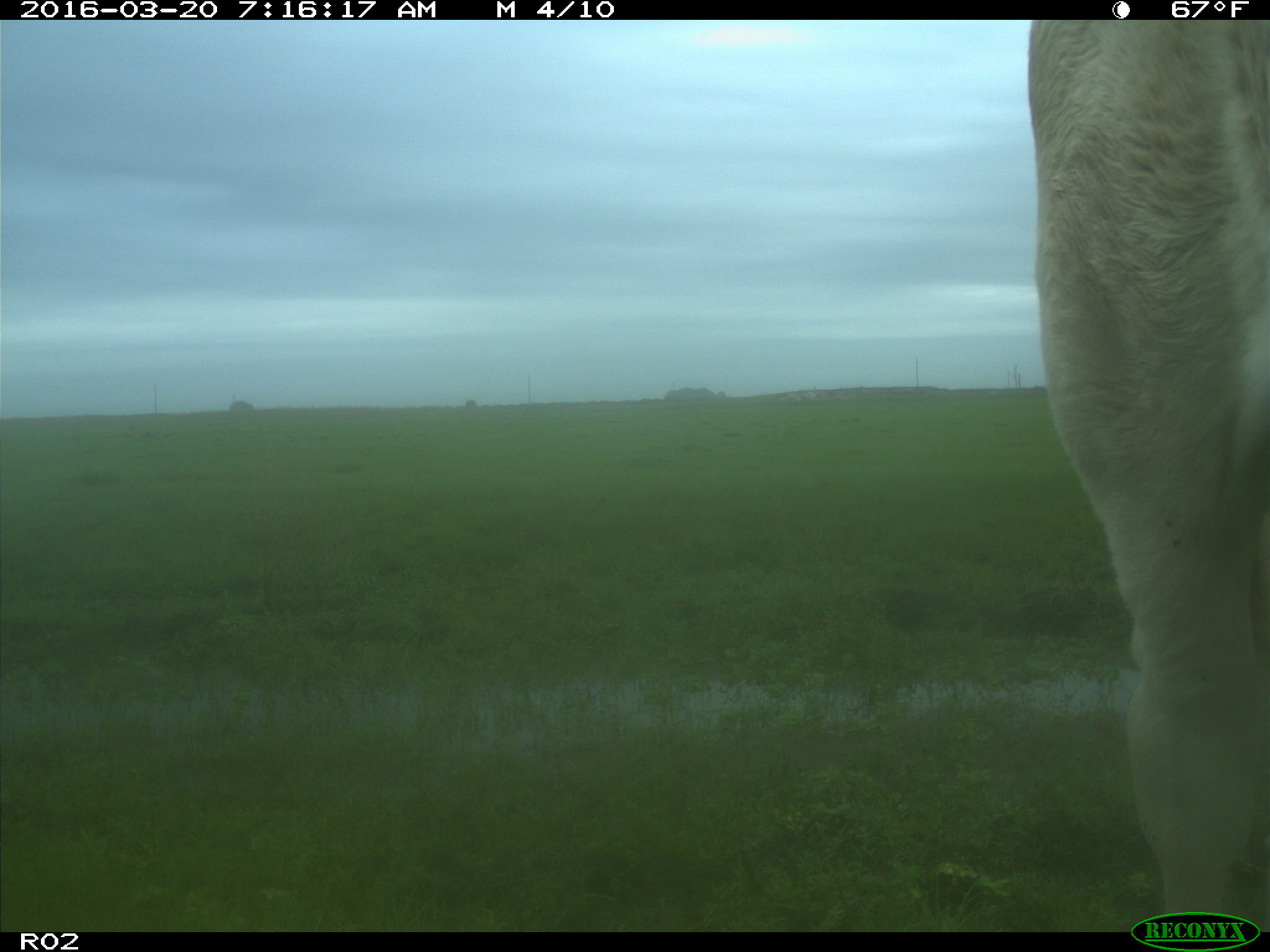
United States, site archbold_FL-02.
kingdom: Animalia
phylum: Chordata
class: Mammalia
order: Artiodactyla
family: Bovidae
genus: Bos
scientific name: Bos taurus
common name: domestic cow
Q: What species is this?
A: Bos taurus (domestic cow).